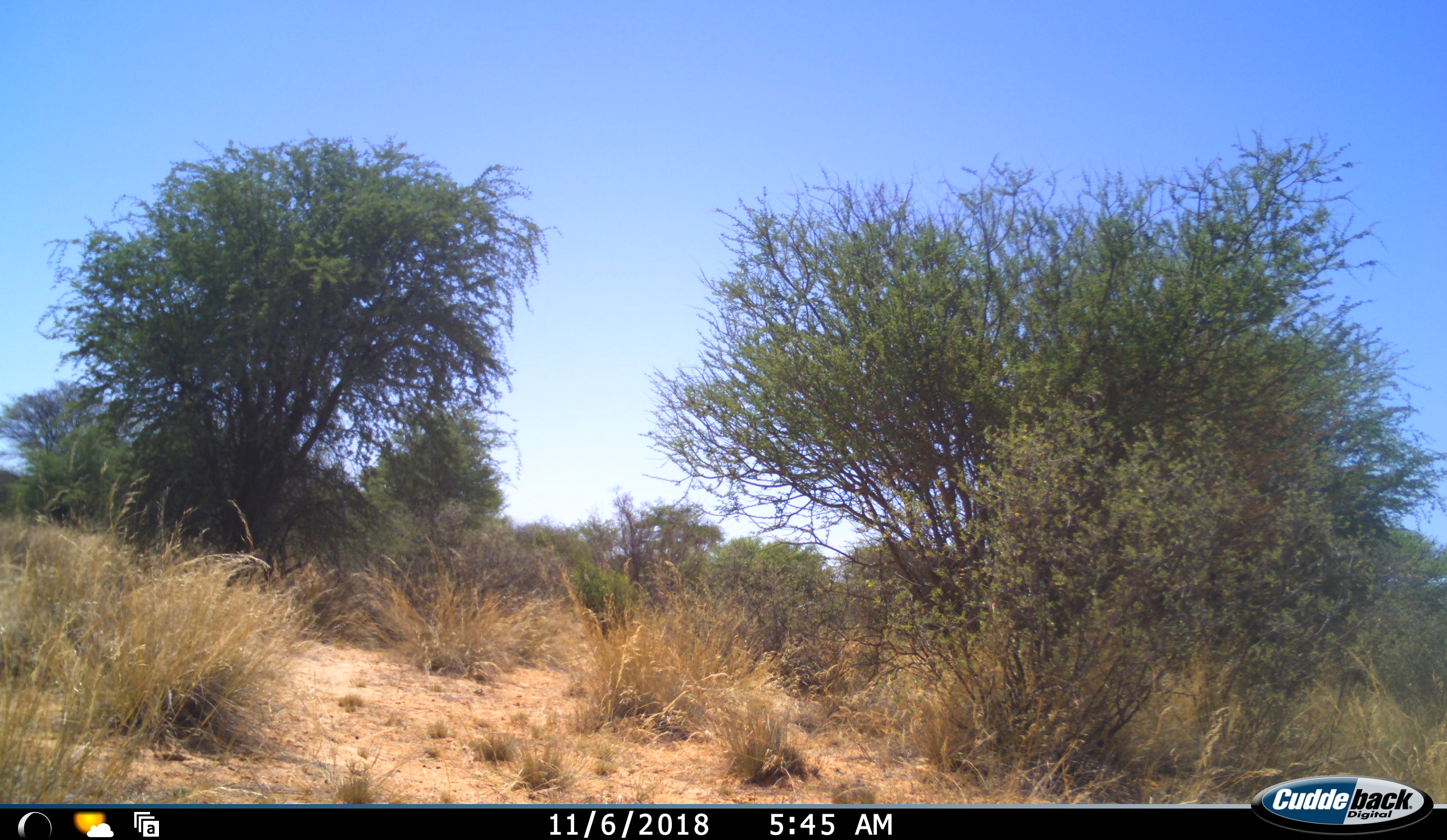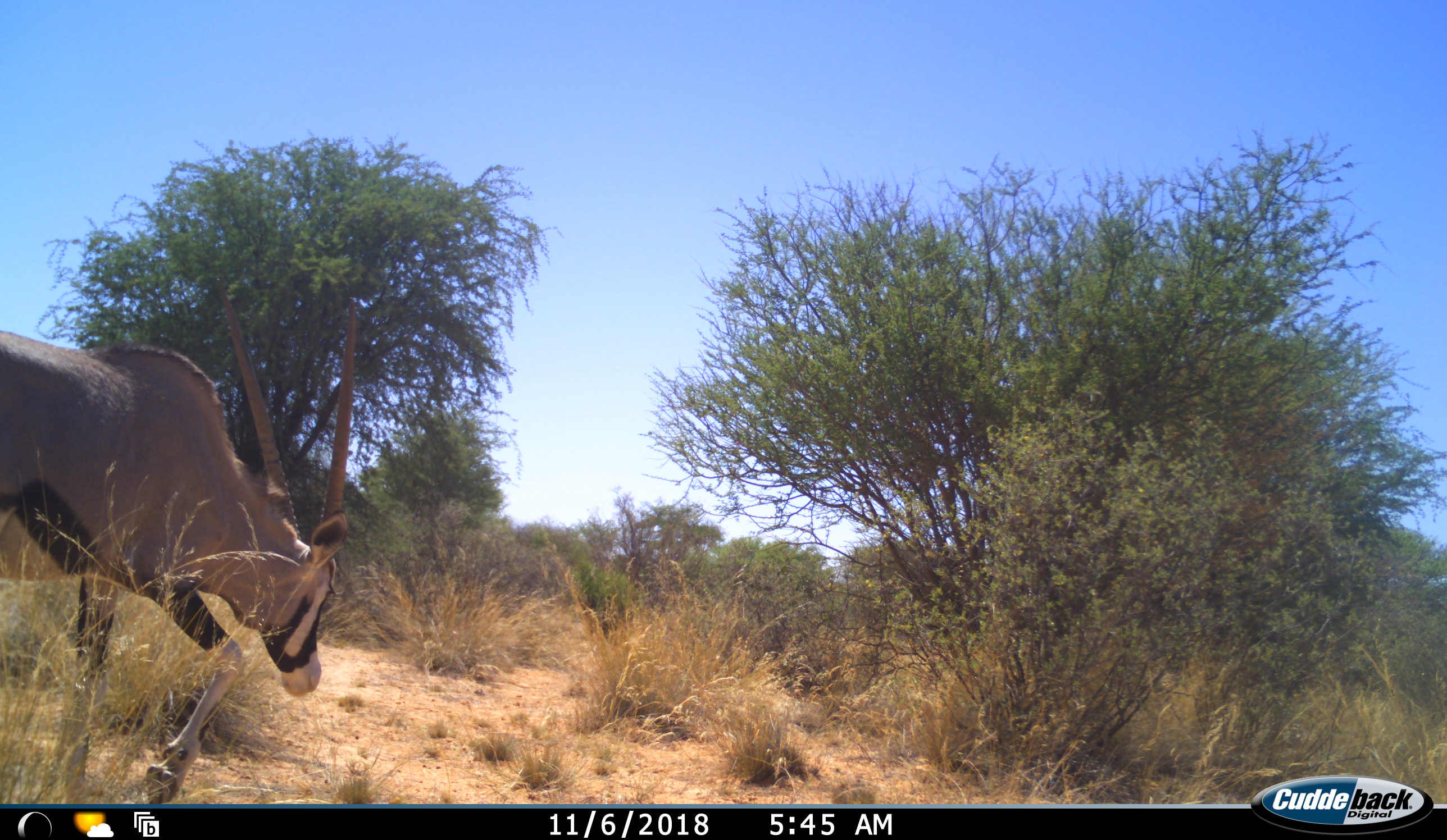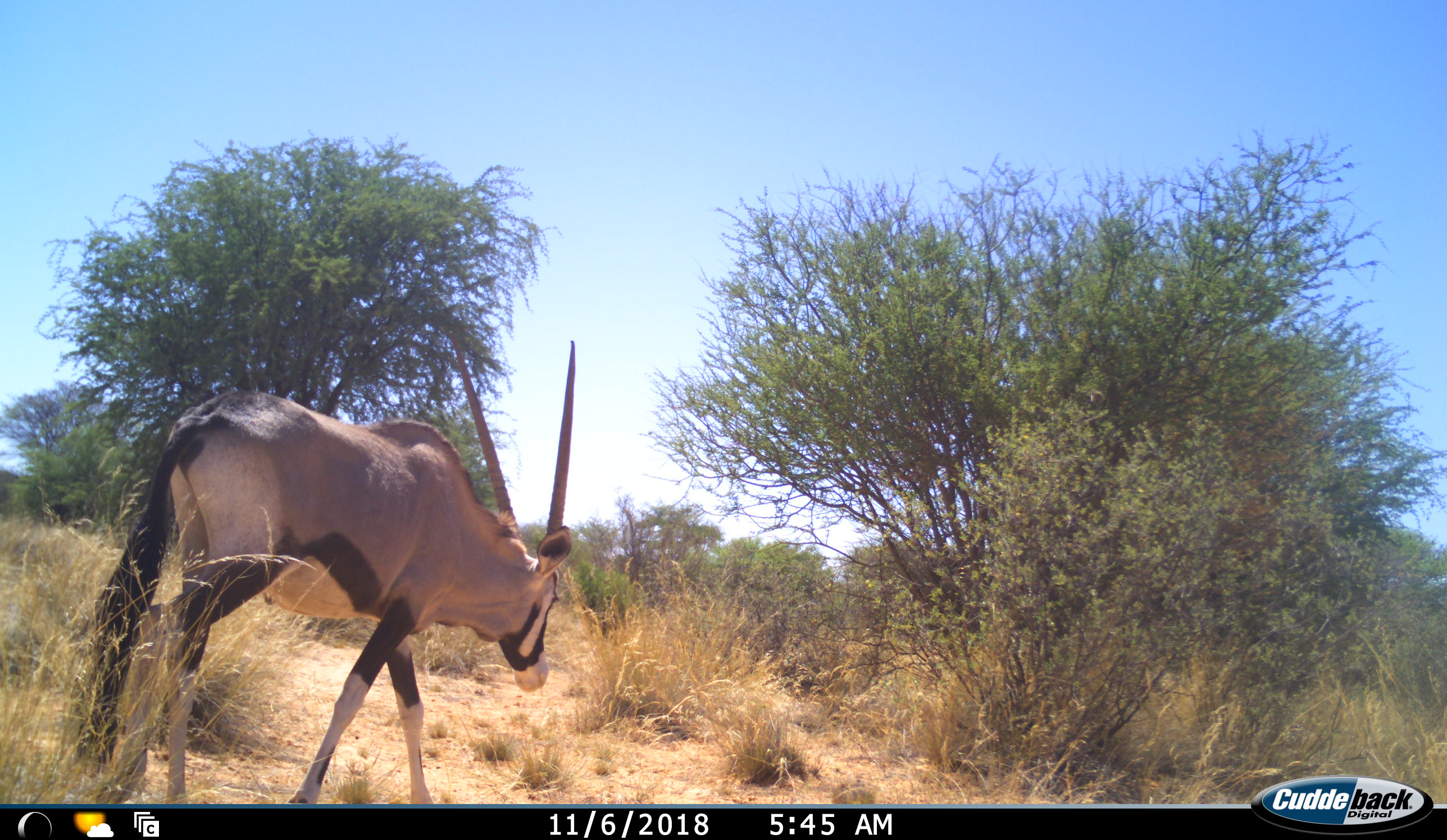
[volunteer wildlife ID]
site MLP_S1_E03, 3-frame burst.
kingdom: Animalia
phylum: Chordata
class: Mammalia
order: Artiodactyla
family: Bovidae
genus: Oryx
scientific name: Oryx gazella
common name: gemsbok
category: oryx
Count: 1.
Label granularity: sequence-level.